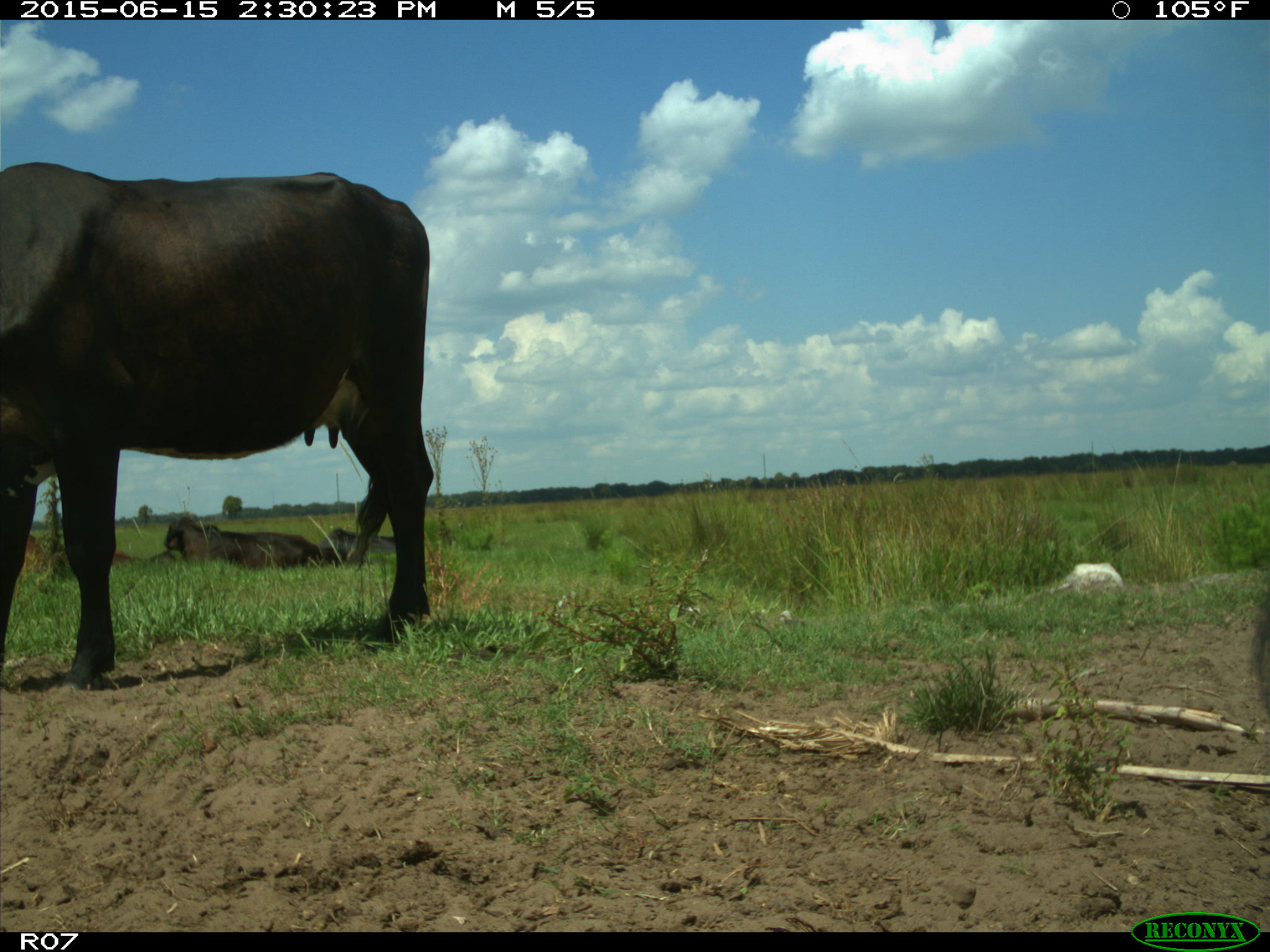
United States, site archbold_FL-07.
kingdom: Animalia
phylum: Chordata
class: Mammalia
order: Artiodactyla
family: Bovidae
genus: Bos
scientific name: Bos taurus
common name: domestic cow